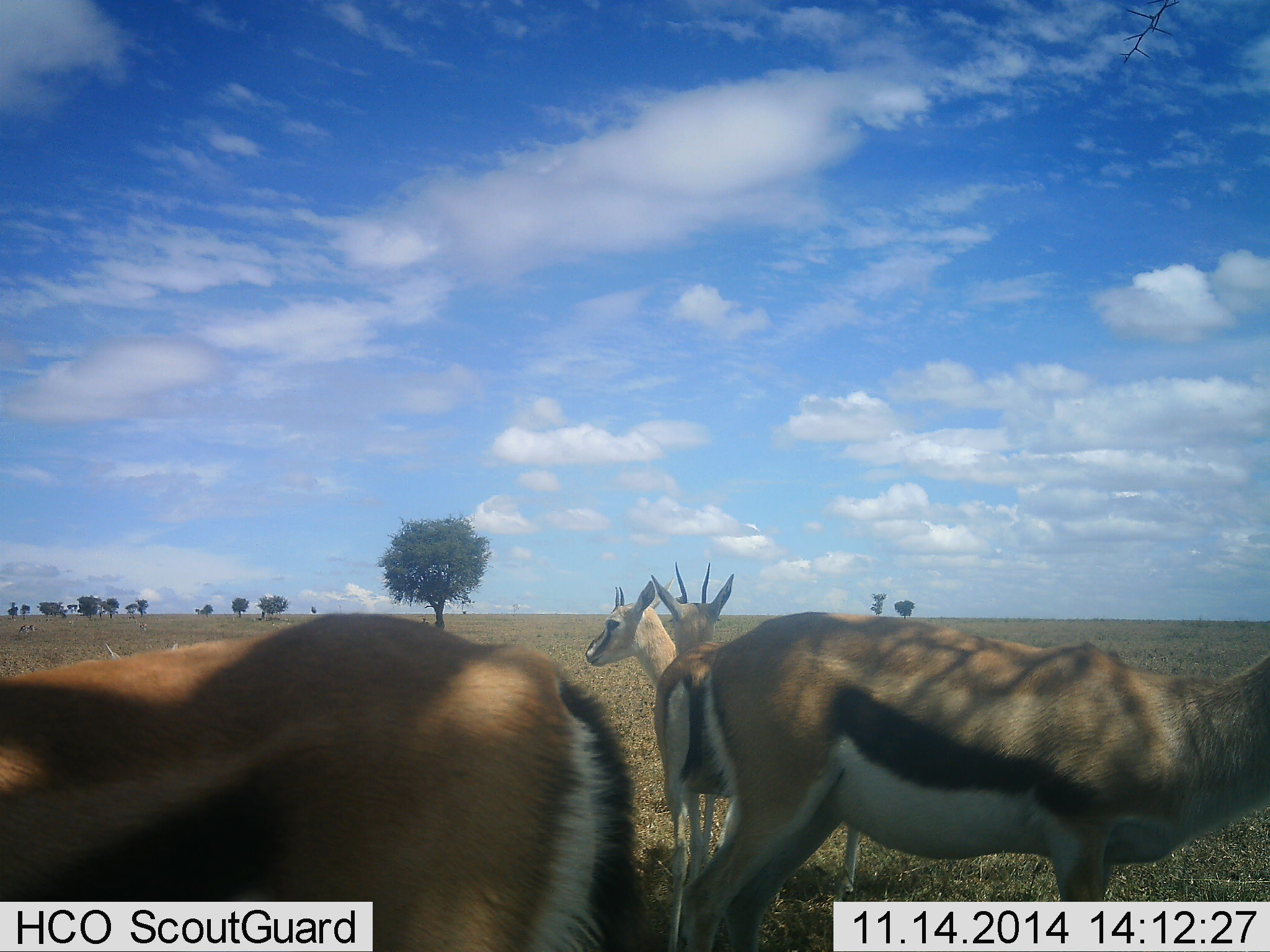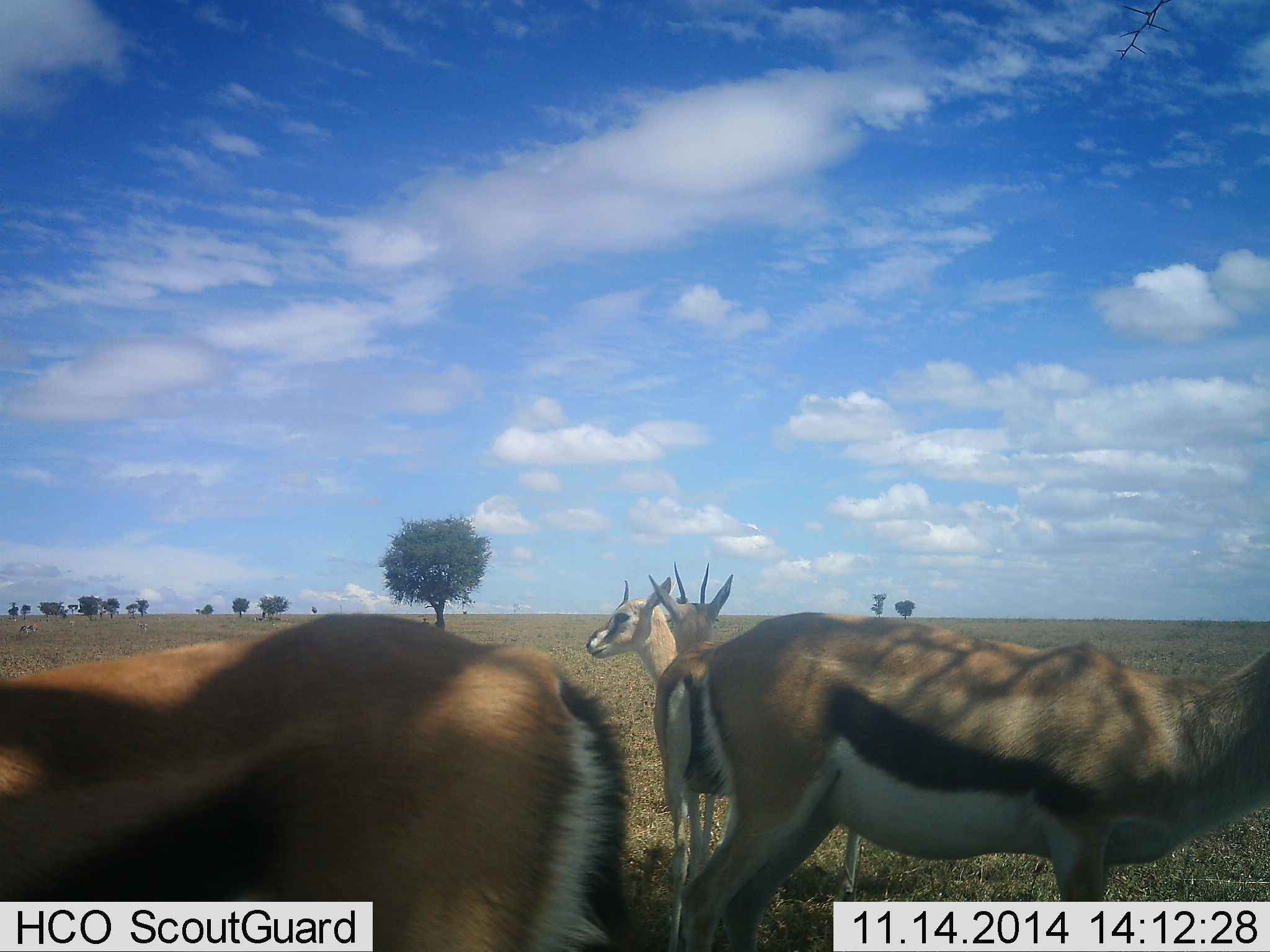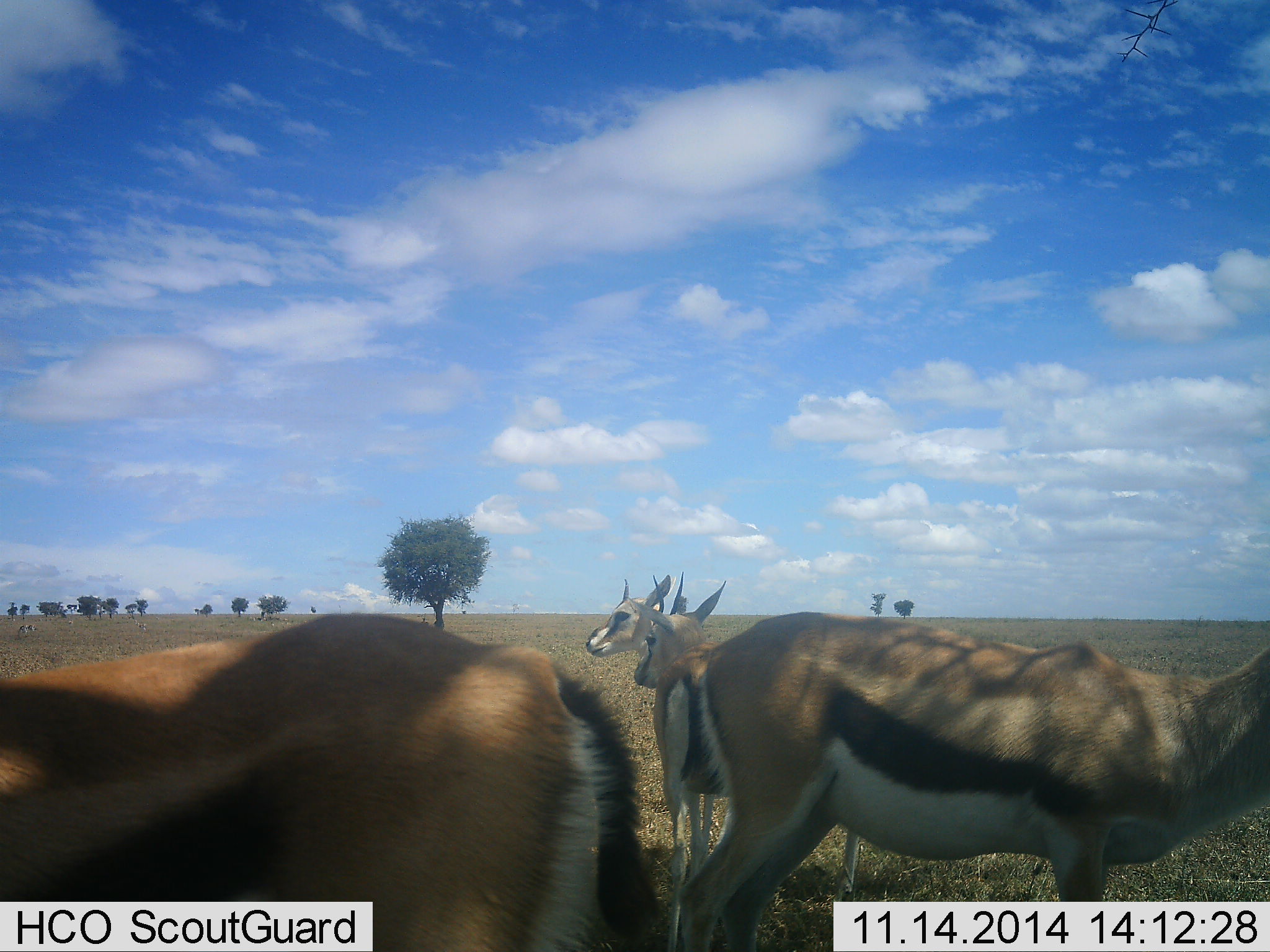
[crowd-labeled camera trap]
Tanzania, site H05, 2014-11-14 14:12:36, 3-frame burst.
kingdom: Animalia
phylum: Chordata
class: Mammalia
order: Artiodactyla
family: Bovidae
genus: Eudorcas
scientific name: Eudorcas thomsonii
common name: thomson's gazelle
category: gazellethomsons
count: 4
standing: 100%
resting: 10%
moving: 10%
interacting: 0%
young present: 20%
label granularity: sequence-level